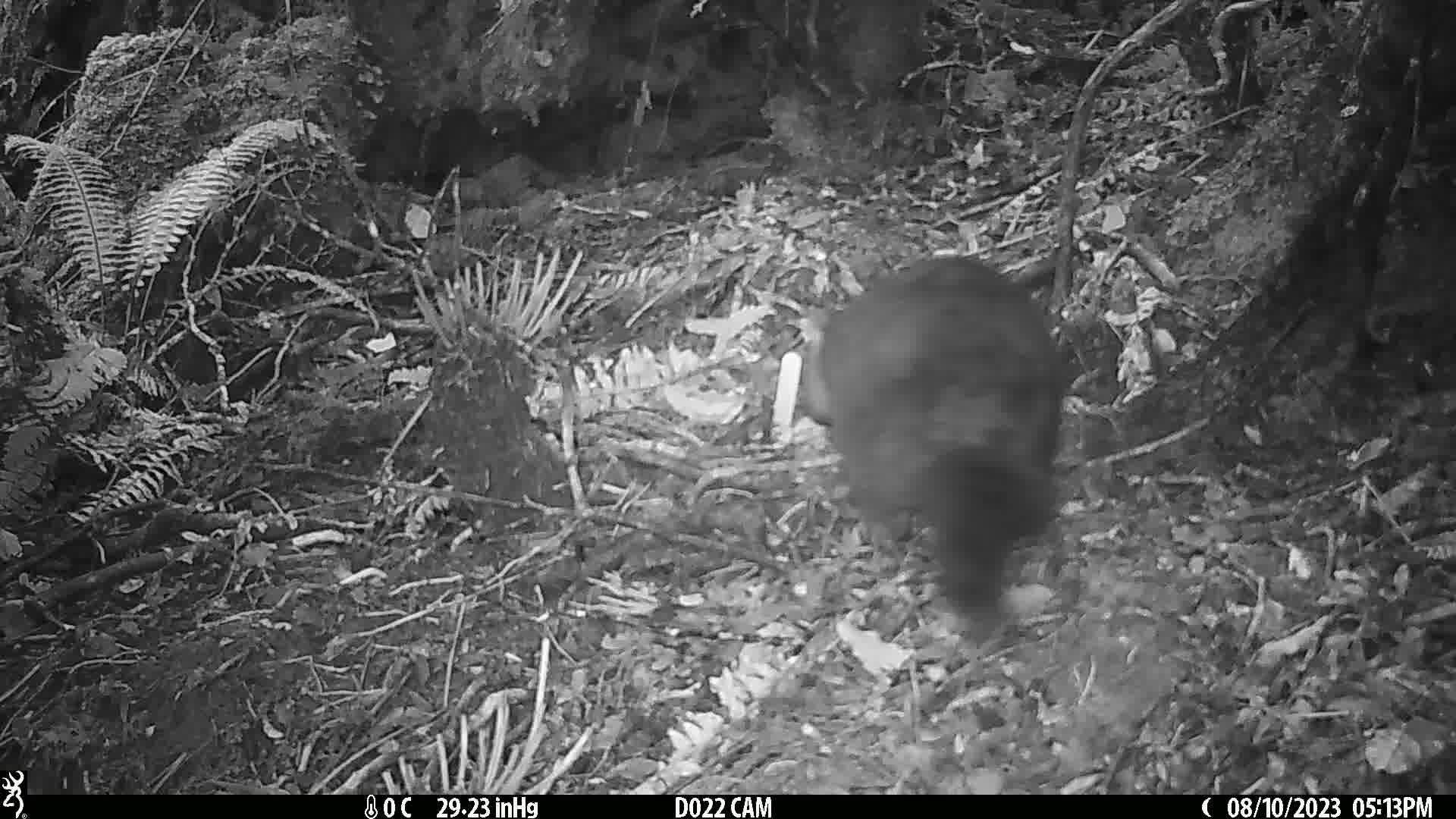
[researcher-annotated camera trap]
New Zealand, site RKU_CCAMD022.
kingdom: Animalia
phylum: Chordata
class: Mammalia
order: Diprotodontia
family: Phalangeridae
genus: Trichosurus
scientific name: Trichosurus vulpecula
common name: common brushtail possum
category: possum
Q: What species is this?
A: Possum (common brushtail possum) (Trichosurus vulpecula).